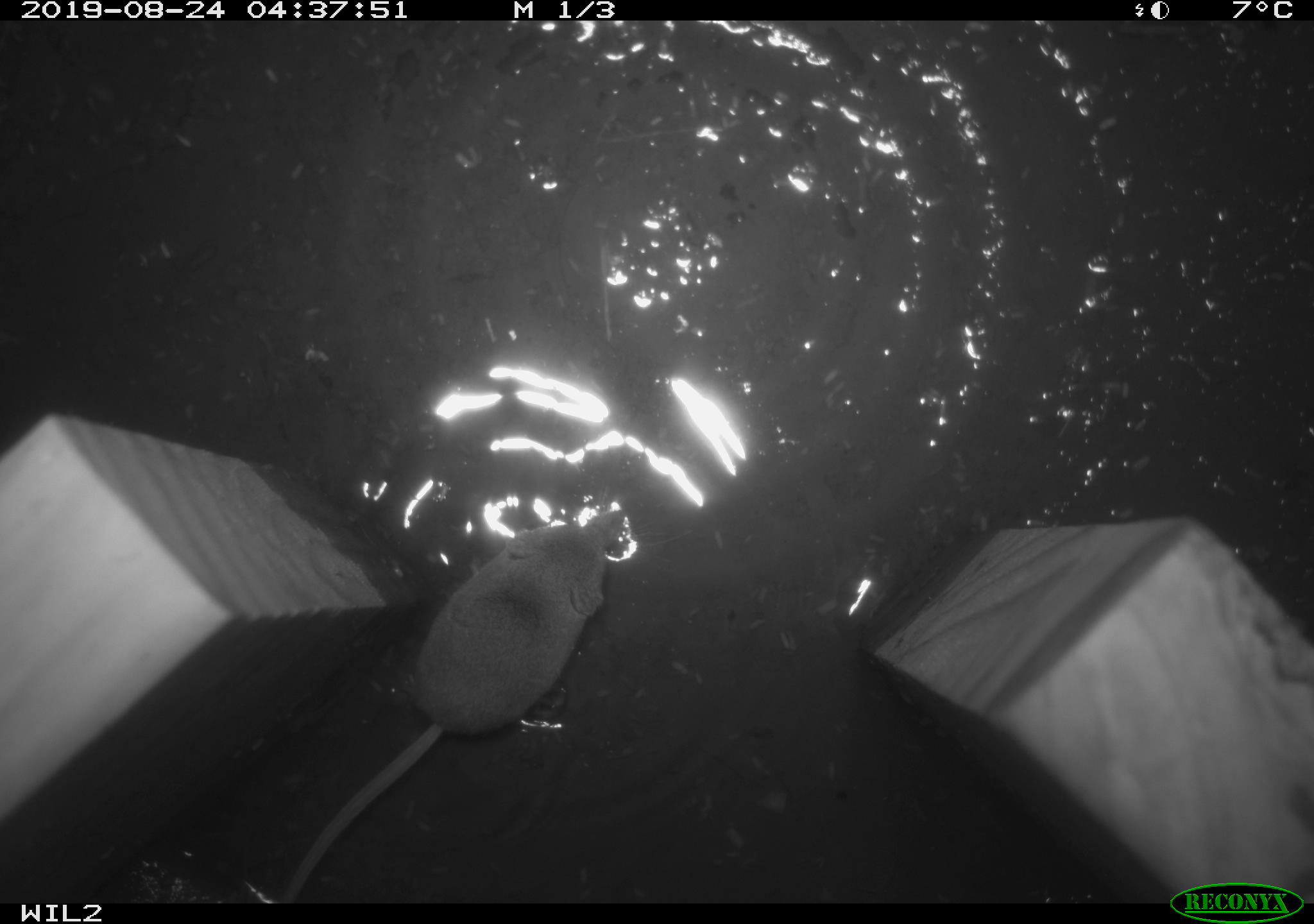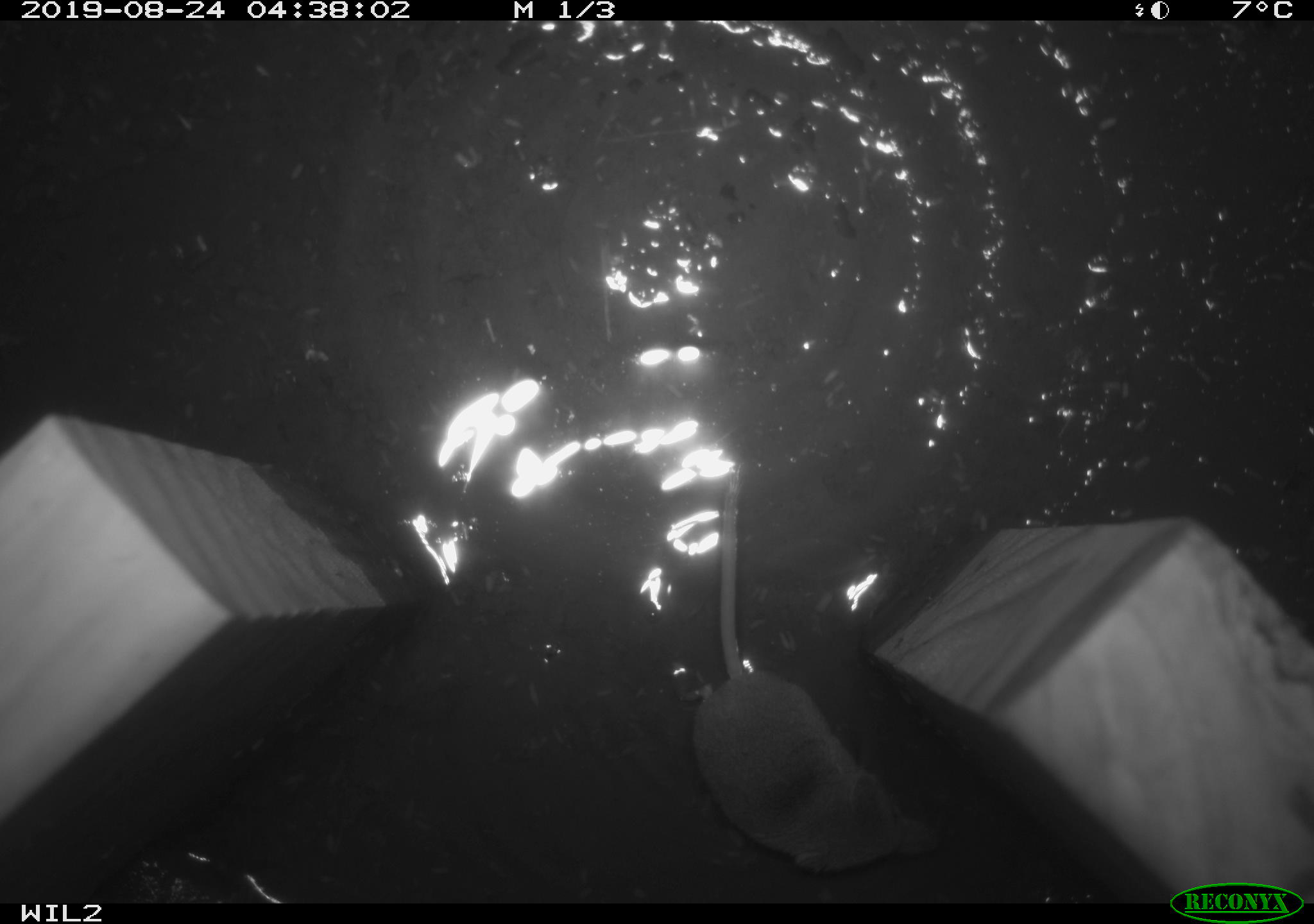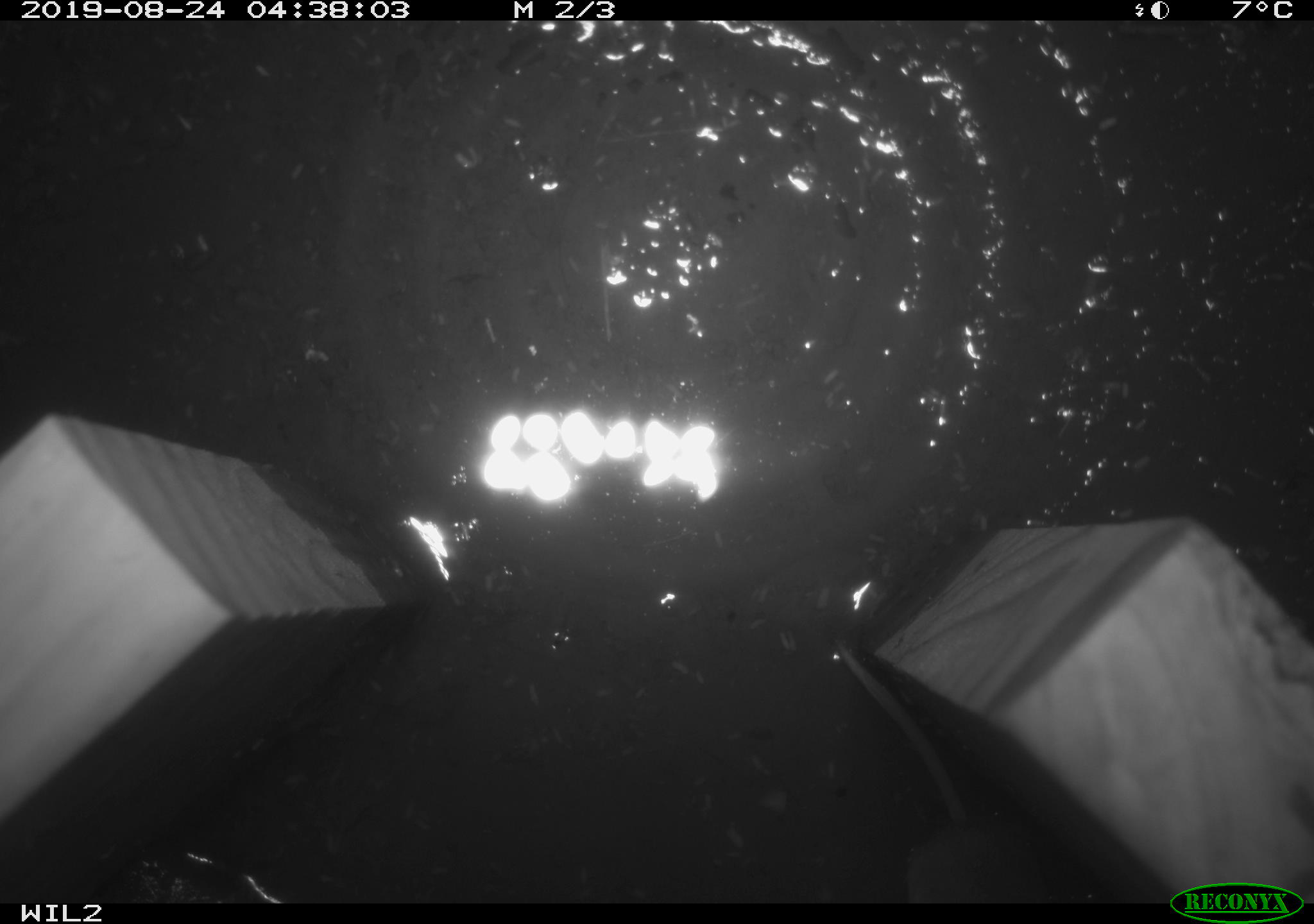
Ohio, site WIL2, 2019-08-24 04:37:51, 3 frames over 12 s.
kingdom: Animalia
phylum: Chordata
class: Mammalia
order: Eulipotyphla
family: Soricidae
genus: Sorex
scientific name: Sorex cinereus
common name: masked shrew